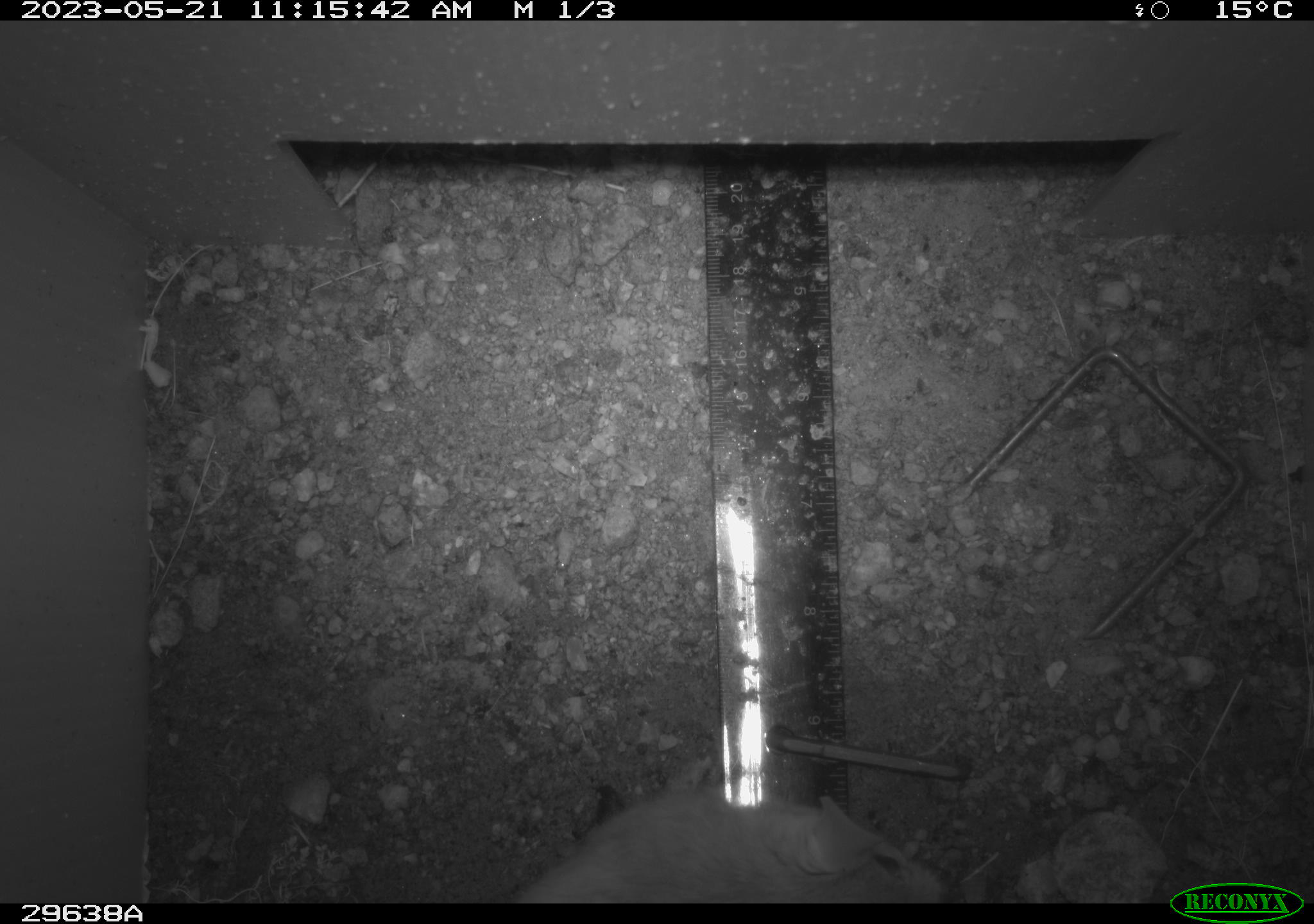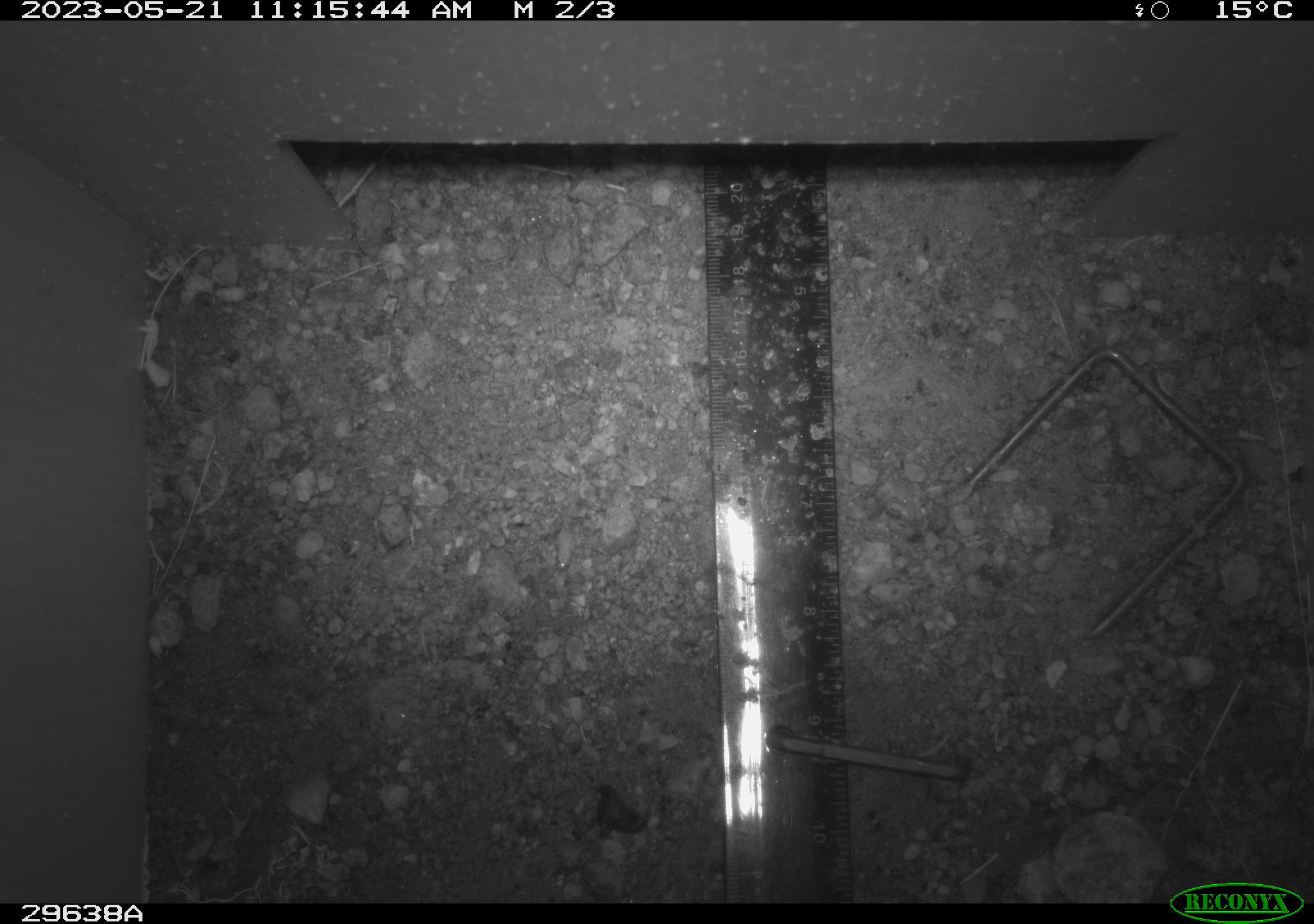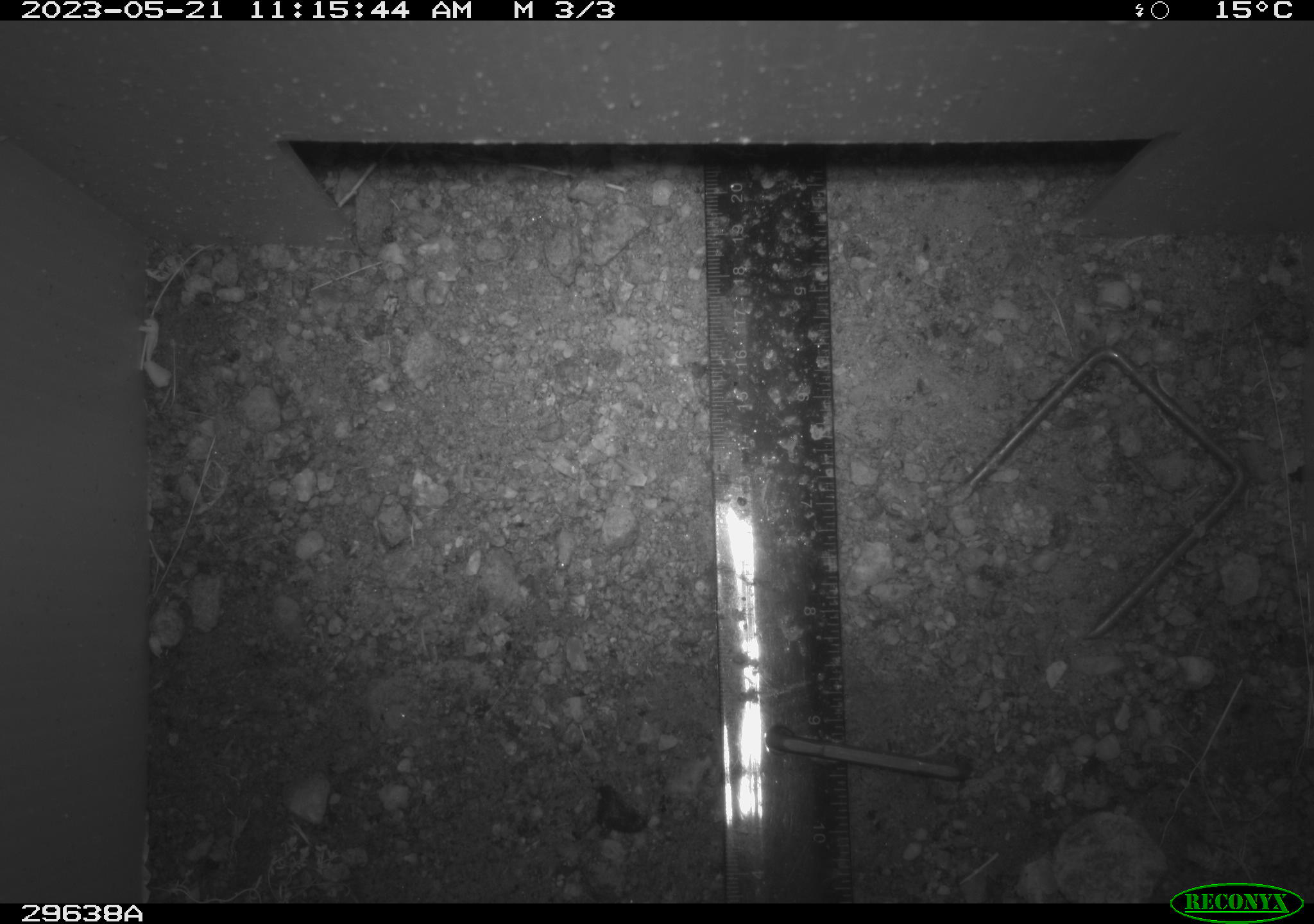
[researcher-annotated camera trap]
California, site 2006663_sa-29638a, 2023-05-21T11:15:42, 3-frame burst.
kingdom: Animalia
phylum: Chordata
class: Mammalia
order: Rodentia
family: Cricetidae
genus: Neotoma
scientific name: Neotoma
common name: pack rat or woodrat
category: neotoma species